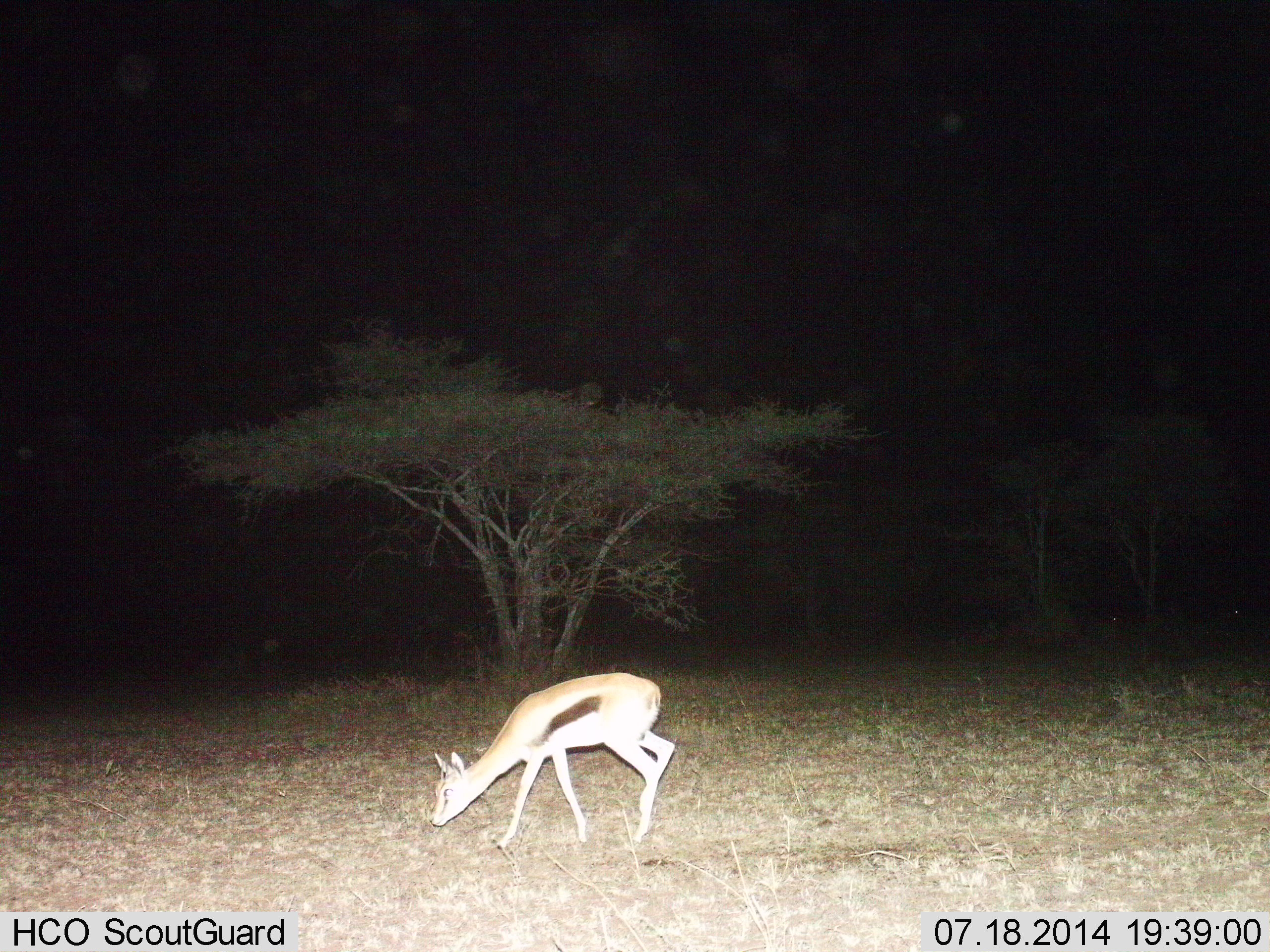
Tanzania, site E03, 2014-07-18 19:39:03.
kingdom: Animalia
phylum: Chordata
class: Mammalia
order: Artiodactyla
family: Bovidae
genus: Eudorcas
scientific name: Eudorcas thomsonii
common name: thomson's gazelle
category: gazellethomsons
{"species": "gazellethomsons (thomson's gazelle) (Eudorcas thomsonii)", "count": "1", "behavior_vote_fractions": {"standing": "30%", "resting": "0%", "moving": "10%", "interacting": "0%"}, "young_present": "0%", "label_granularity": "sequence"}